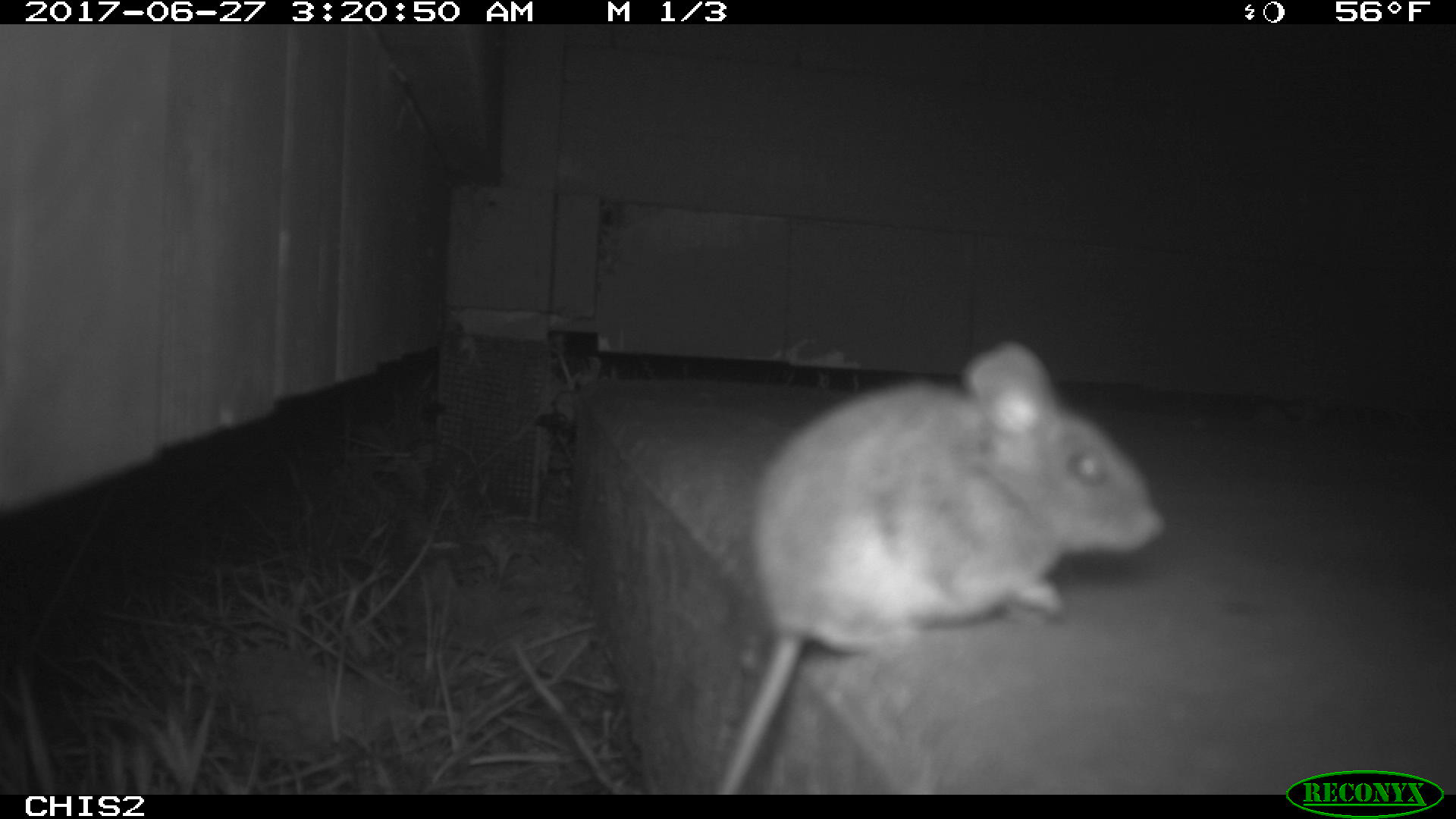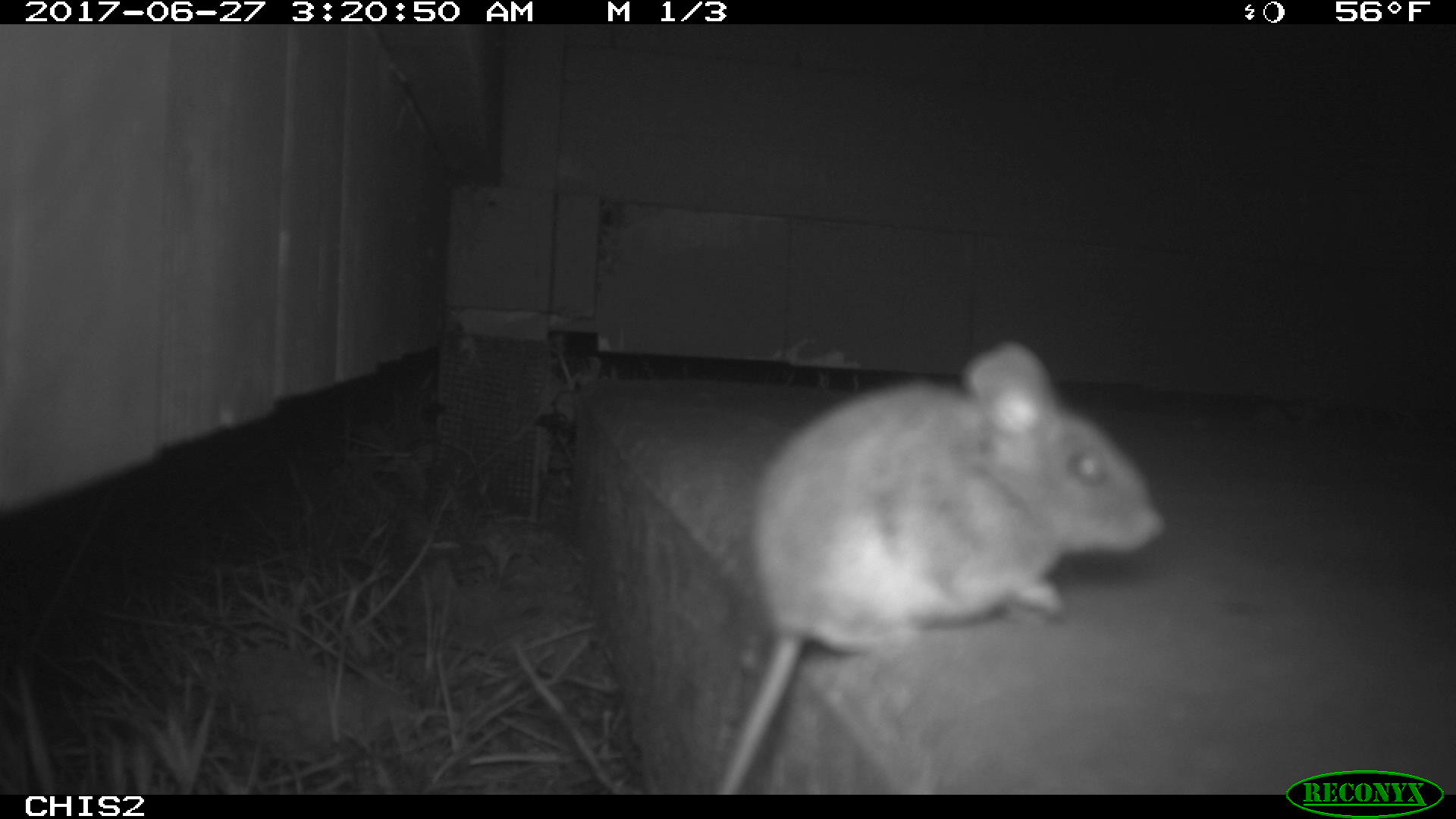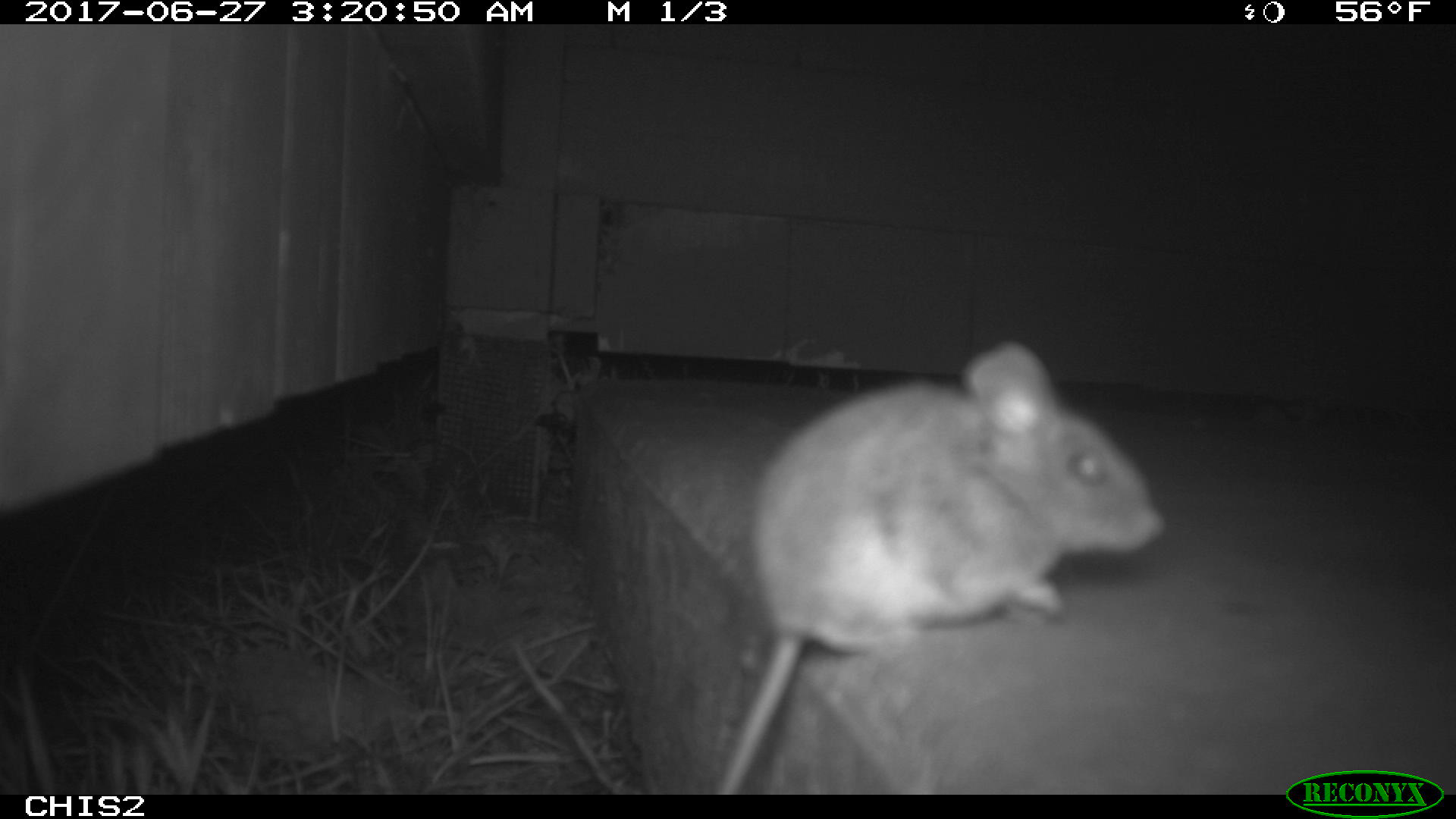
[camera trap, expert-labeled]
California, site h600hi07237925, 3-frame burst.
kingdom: Animalia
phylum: Chordata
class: Mammalia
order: Rodentia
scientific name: Rodentia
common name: rodent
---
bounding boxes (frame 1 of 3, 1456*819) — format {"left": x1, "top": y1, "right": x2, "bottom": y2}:
rodent: {"left": 712, "top": 338, "right": 1168, "bottom": 795}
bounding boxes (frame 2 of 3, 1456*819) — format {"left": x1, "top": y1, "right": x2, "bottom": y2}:
rodent: {"left": 706, "top": 341, "right": 1167, "bottom": 795}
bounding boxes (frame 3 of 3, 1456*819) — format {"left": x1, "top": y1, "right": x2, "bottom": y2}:
rodent: {"left": 712, "top": 340, "right": 1166, "bottom": 792}